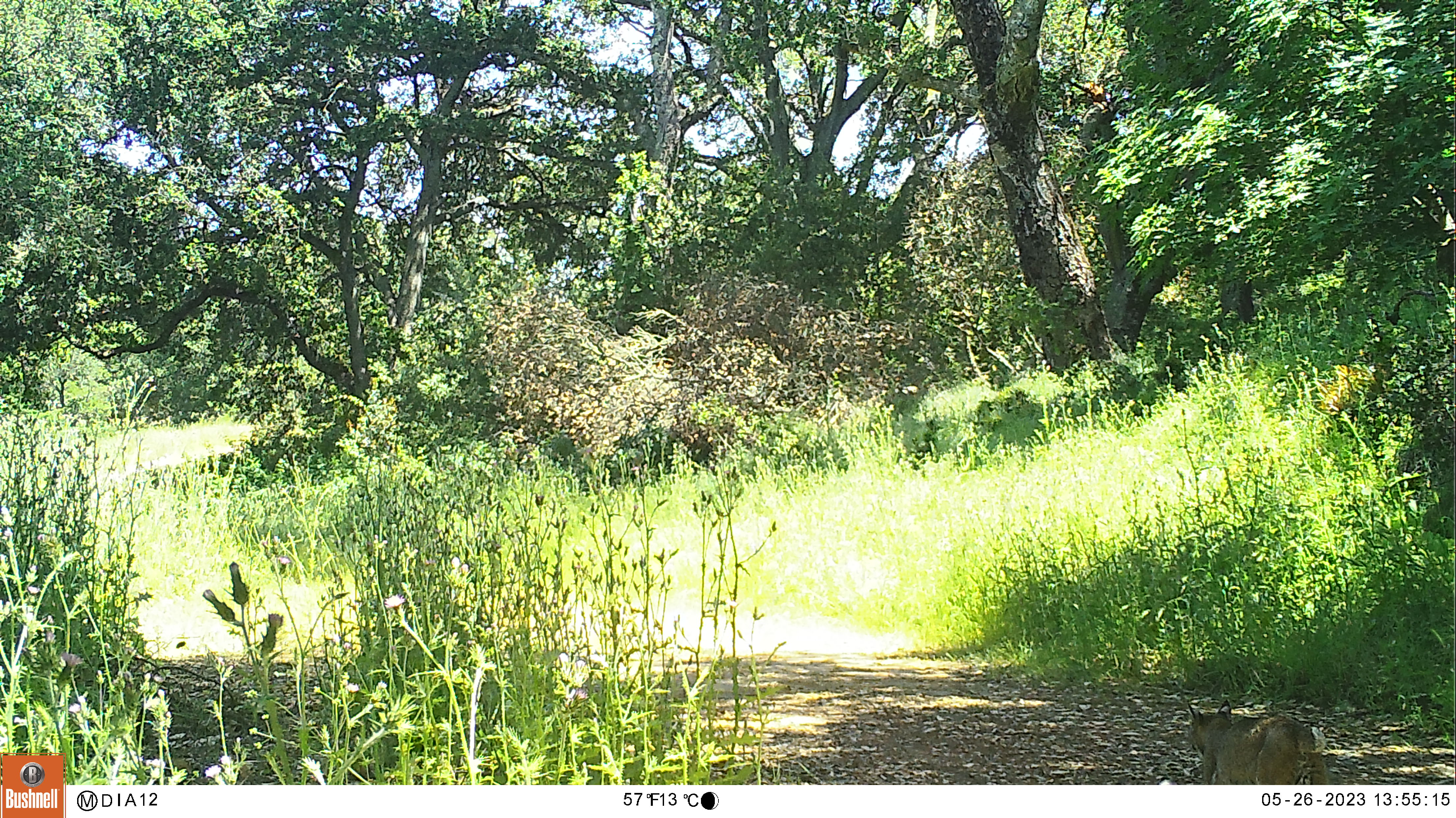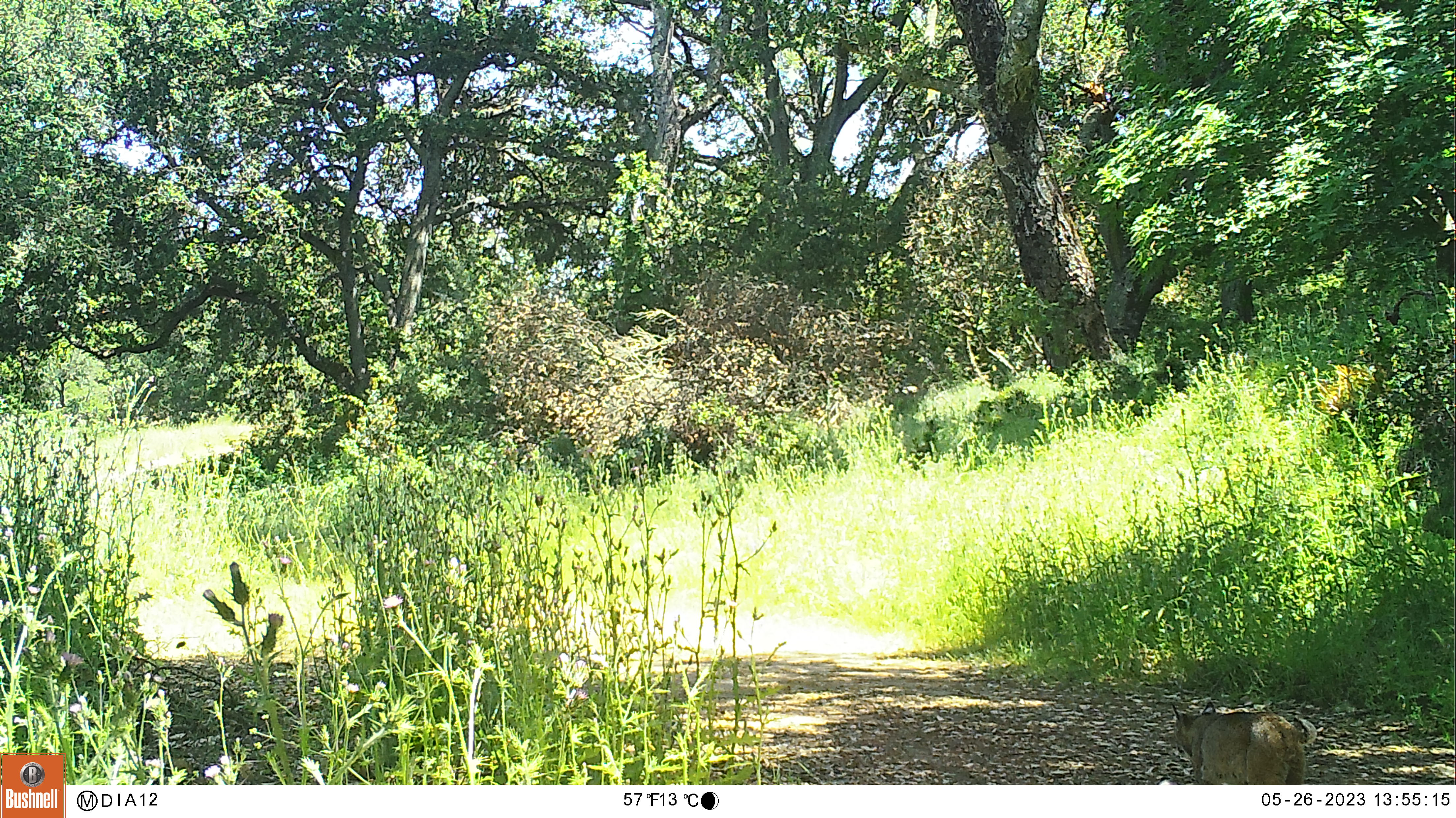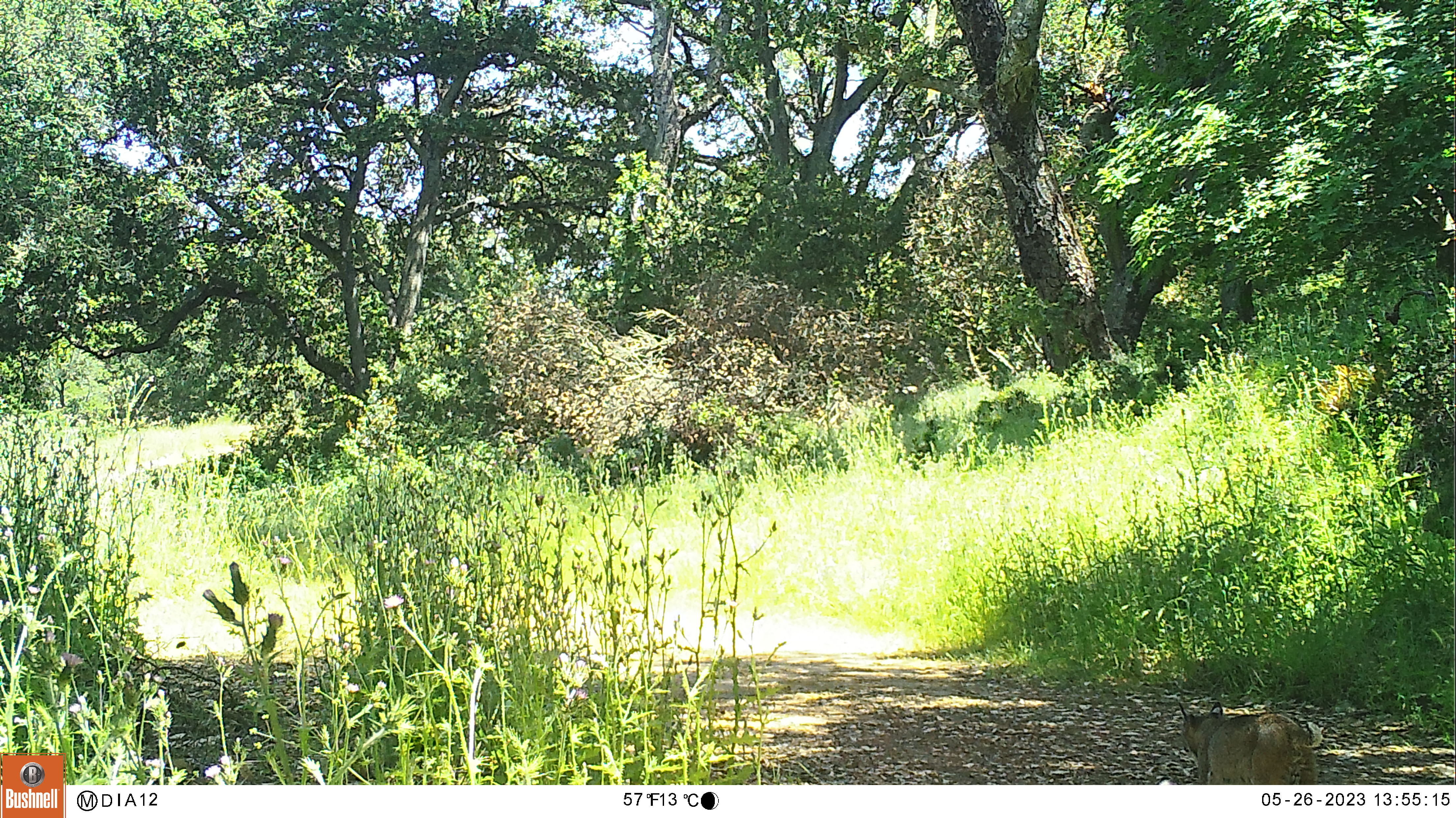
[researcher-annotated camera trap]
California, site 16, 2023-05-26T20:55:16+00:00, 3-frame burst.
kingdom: Animalia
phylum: Chordata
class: Mammalia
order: Carnivora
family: Felidae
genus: Lynx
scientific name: Lynx rufus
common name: bobcat